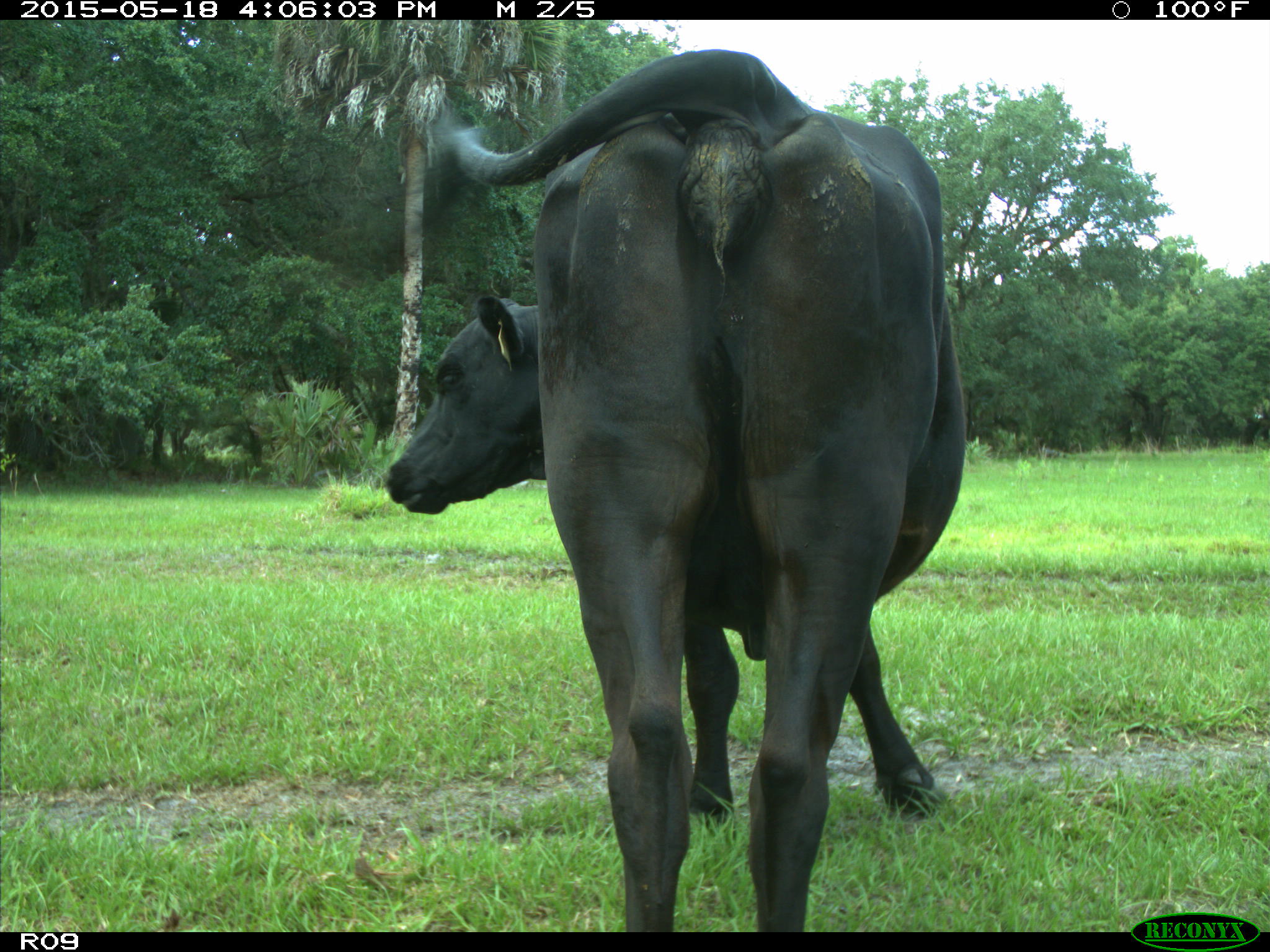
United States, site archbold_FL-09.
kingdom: Animalia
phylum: Chordata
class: Mammalia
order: Artiodactyla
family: Bovidae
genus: Bos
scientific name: Bos taurus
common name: domestic cow